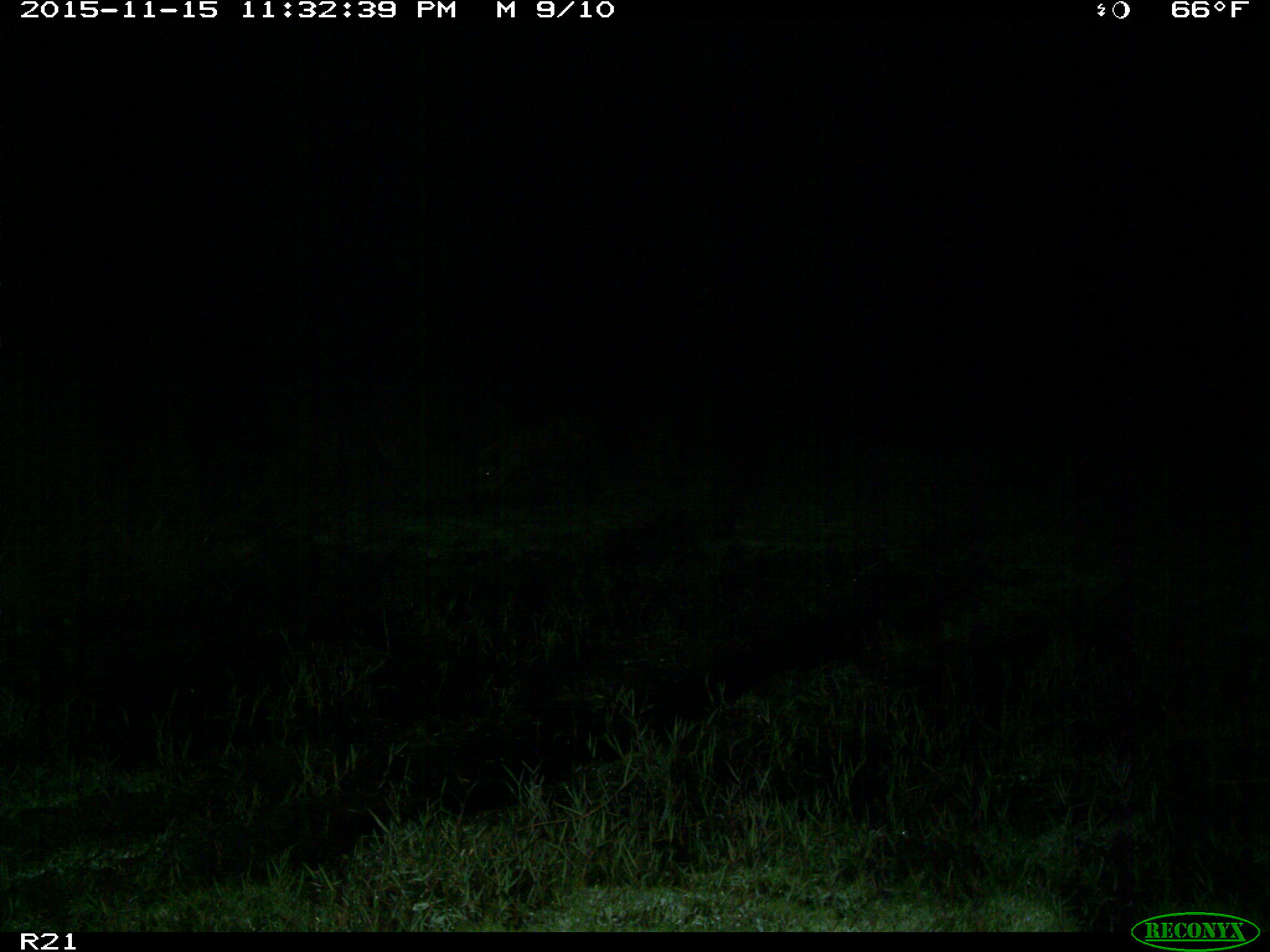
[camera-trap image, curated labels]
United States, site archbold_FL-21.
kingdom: Animalia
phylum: Chordata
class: Mammalia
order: Artiodactyla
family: Suidae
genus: Sus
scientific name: Sus scrofa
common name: wild boar